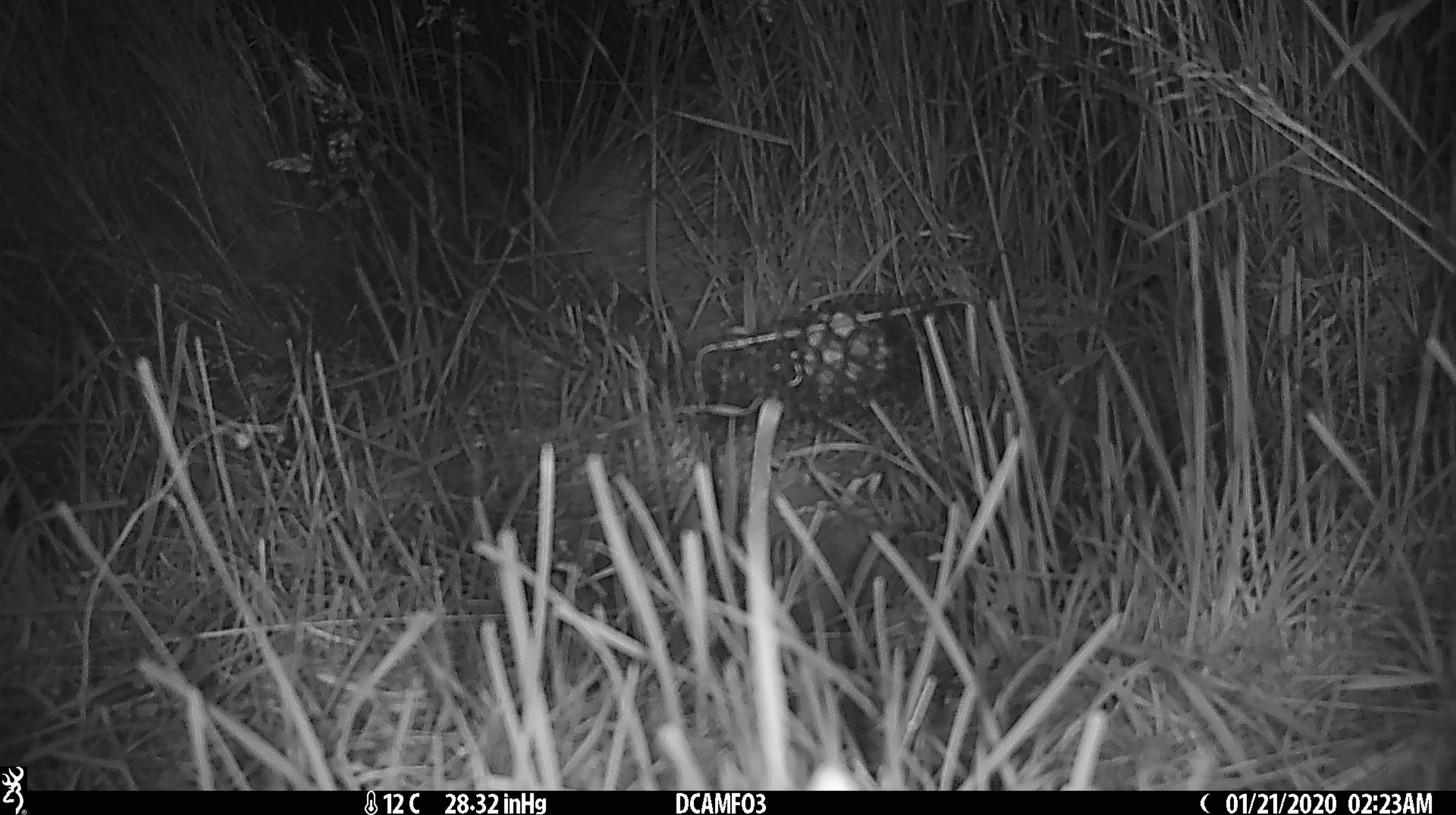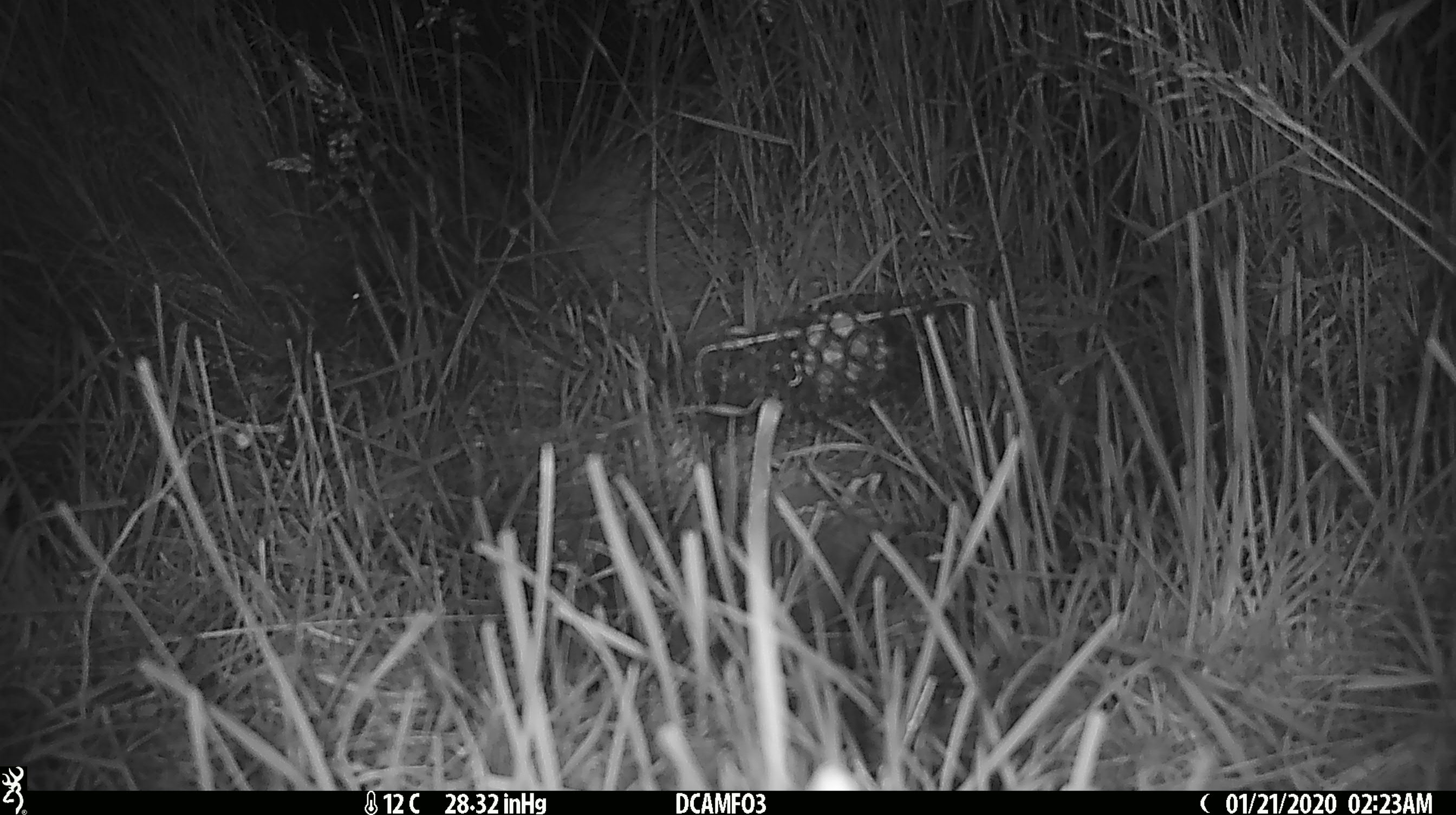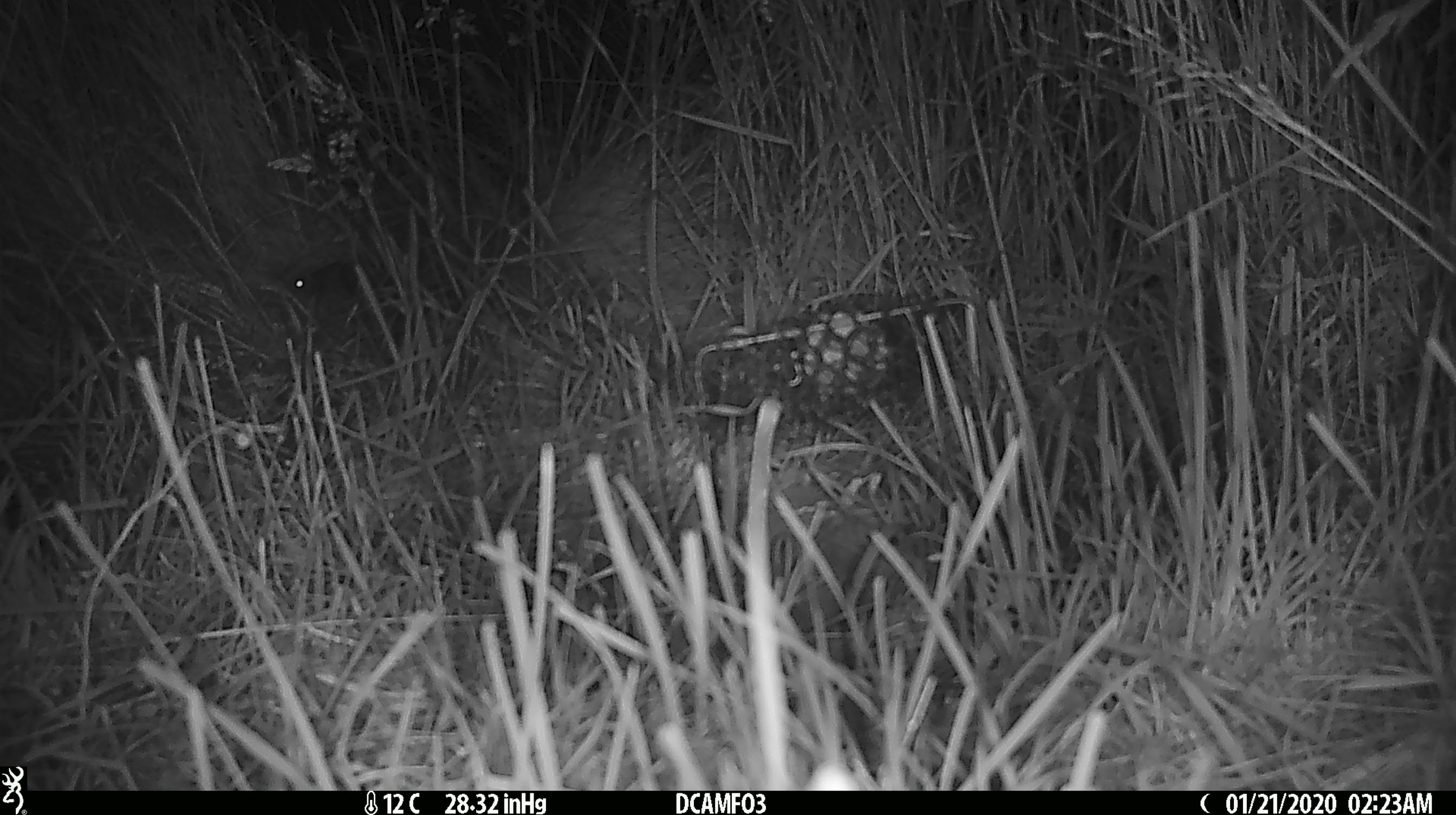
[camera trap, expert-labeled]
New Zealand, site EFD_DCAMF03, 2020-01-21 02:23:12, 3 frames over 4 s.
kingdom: Animalia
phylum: Chordata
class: Mammalia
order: Rodentia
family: Muridae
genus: Mus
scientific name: Mus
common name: mouse